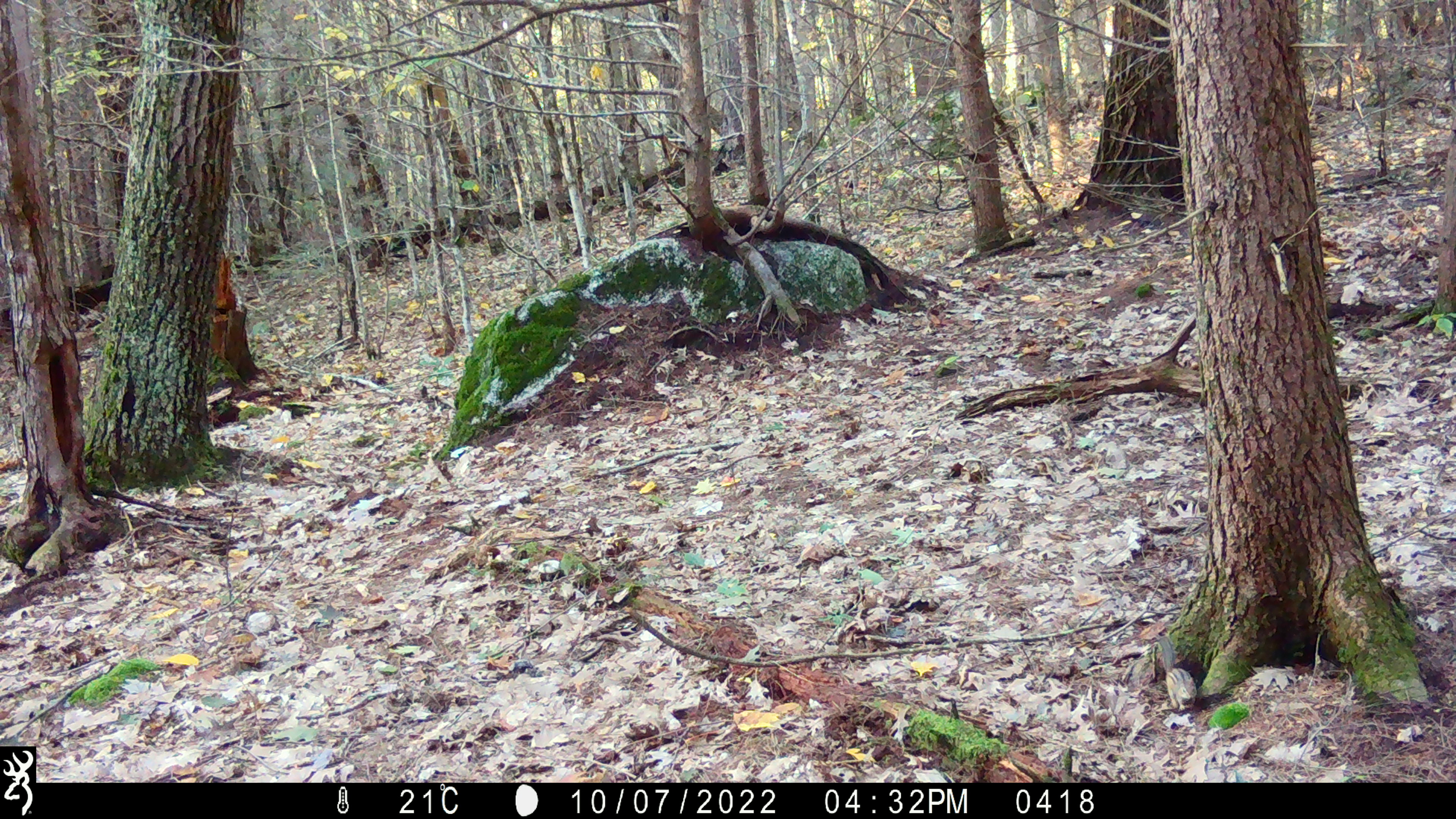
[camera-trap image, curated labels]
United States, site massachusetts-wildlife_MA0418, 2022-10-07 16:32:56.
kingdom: Animalia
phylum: Chordata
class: Mammalia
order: Rodentia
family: Sciuridae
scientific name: Tamiini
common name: chipmunk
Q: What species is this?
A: Chipmunk (Tamiini).